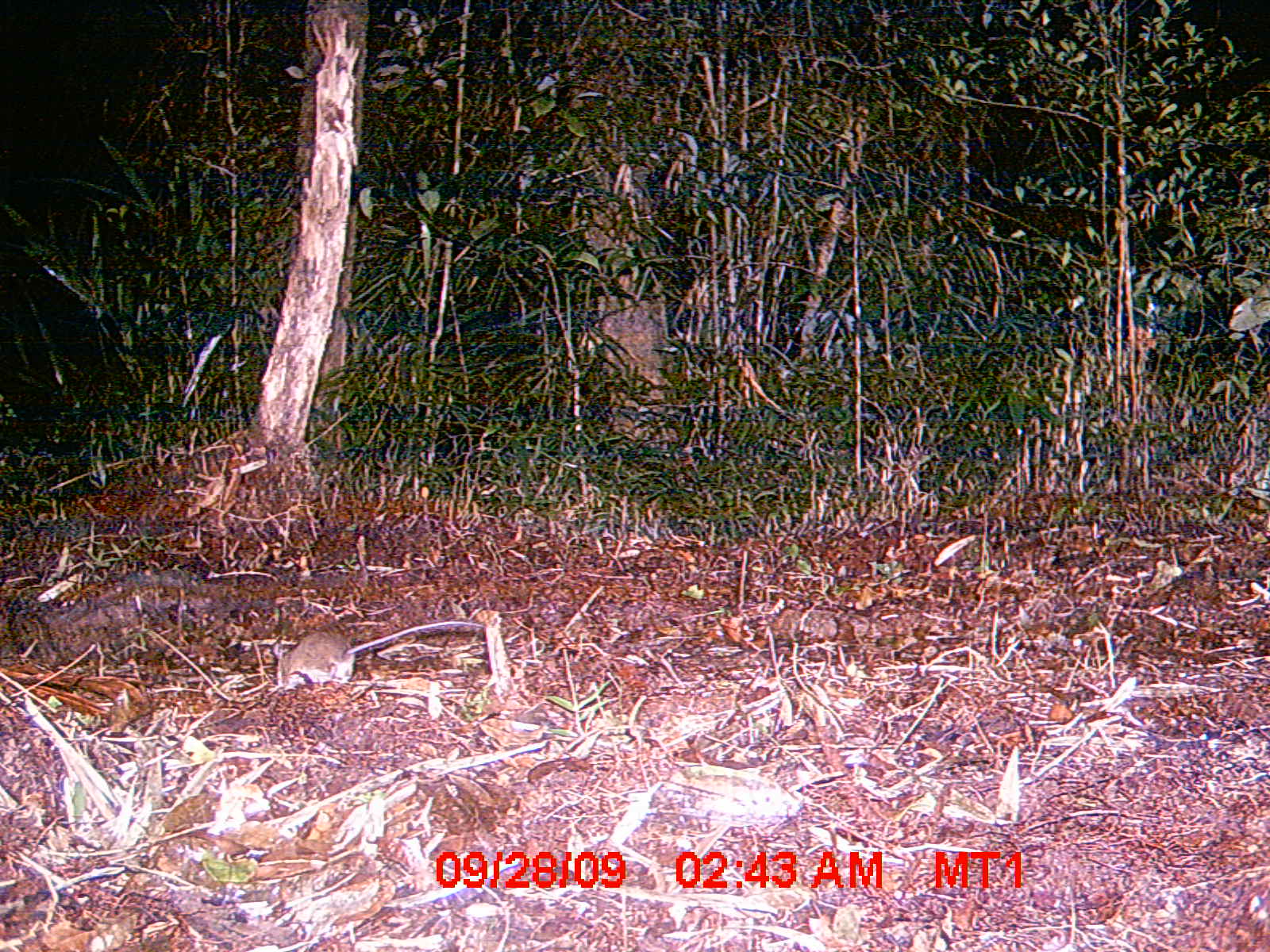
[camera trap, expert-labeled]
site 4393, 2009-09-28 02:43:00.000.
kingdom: Animalia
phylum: Chordata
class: Mammalia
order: Rodentia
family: Nesomyidae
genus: Eliurus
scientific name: Eliurus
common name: eliurus rat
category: eliurus sp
Eliurus sp (eliurus rat) (Eliurus), count 1.